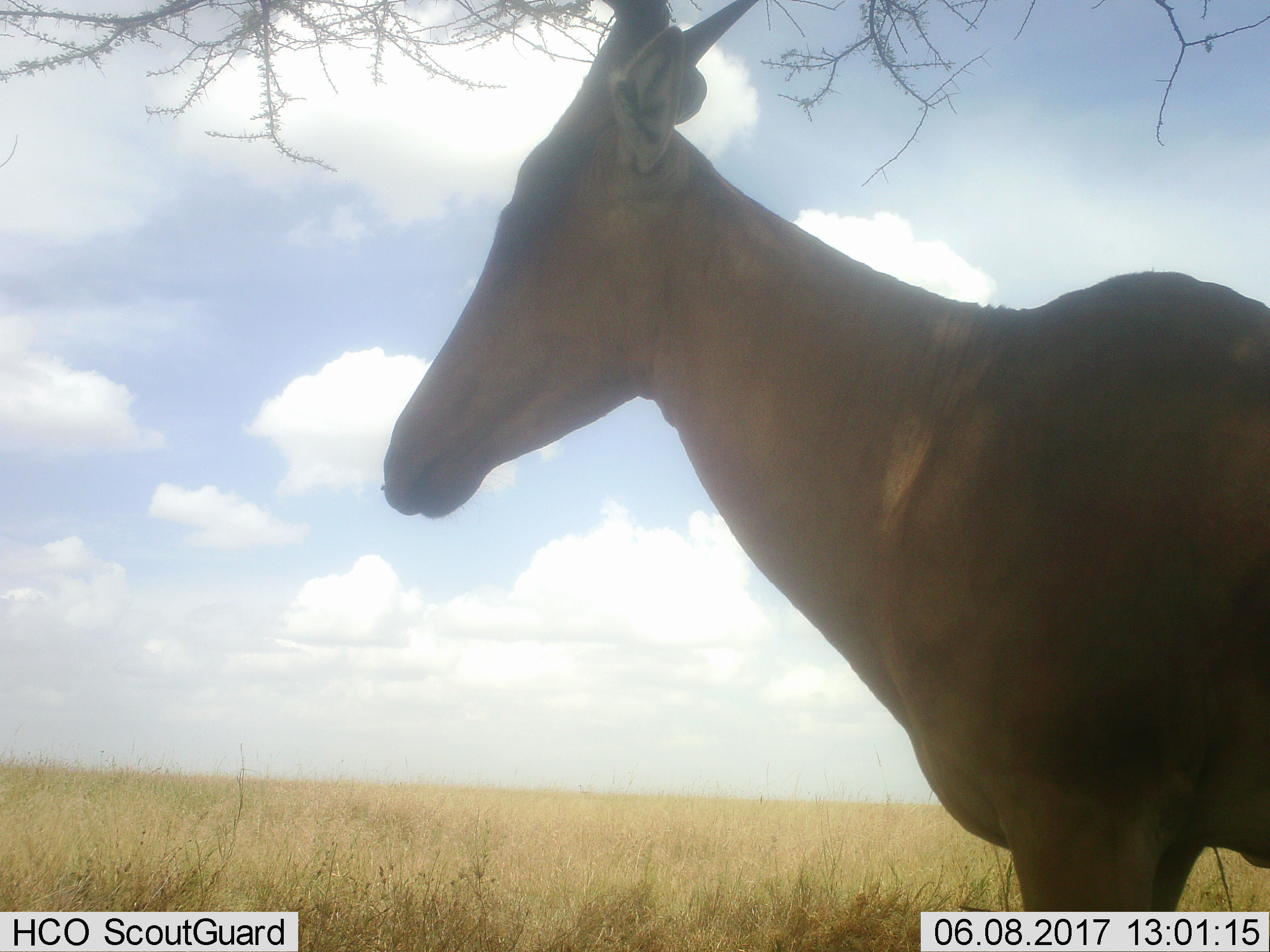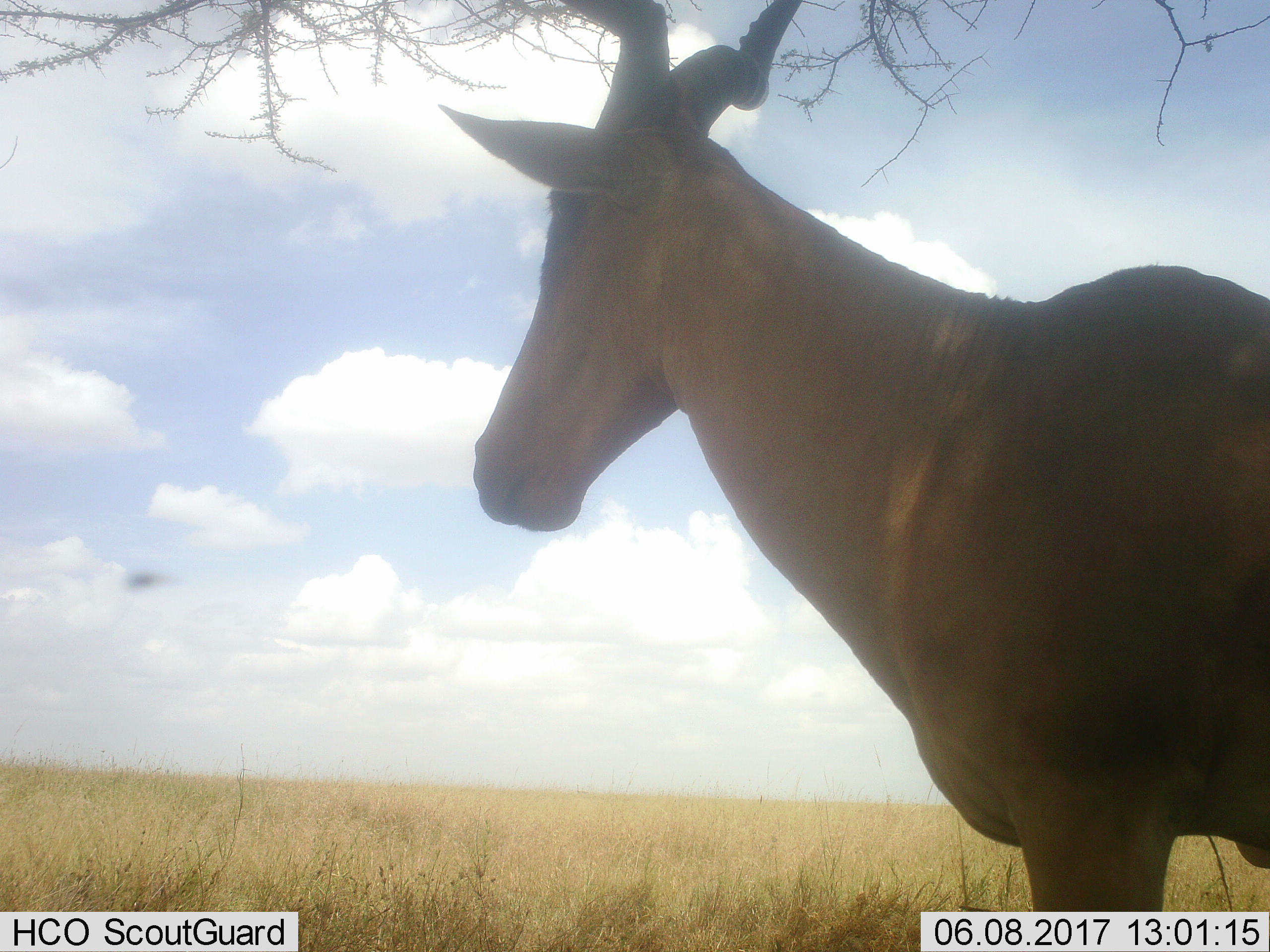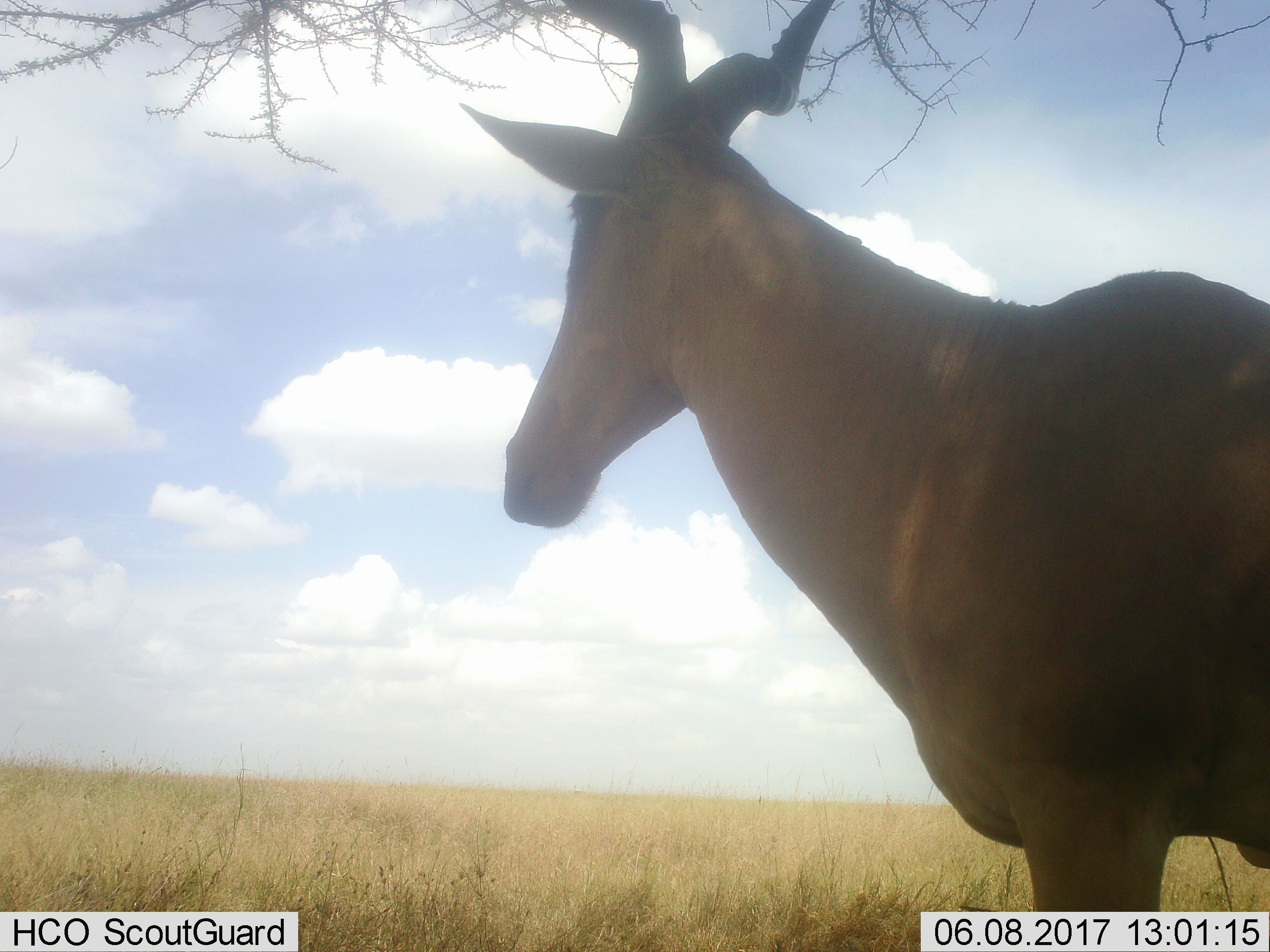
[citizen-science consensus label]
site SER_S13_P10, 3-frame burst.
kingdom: Animalia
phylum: Chordata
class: Mammalia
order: Artiodactyla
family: Bovidae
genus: Alcelaphus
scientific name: Alcelaphus buselaphus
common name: hartebeest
Hartebeest (Alcelaphus buselaphus), count 1. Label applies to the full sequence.